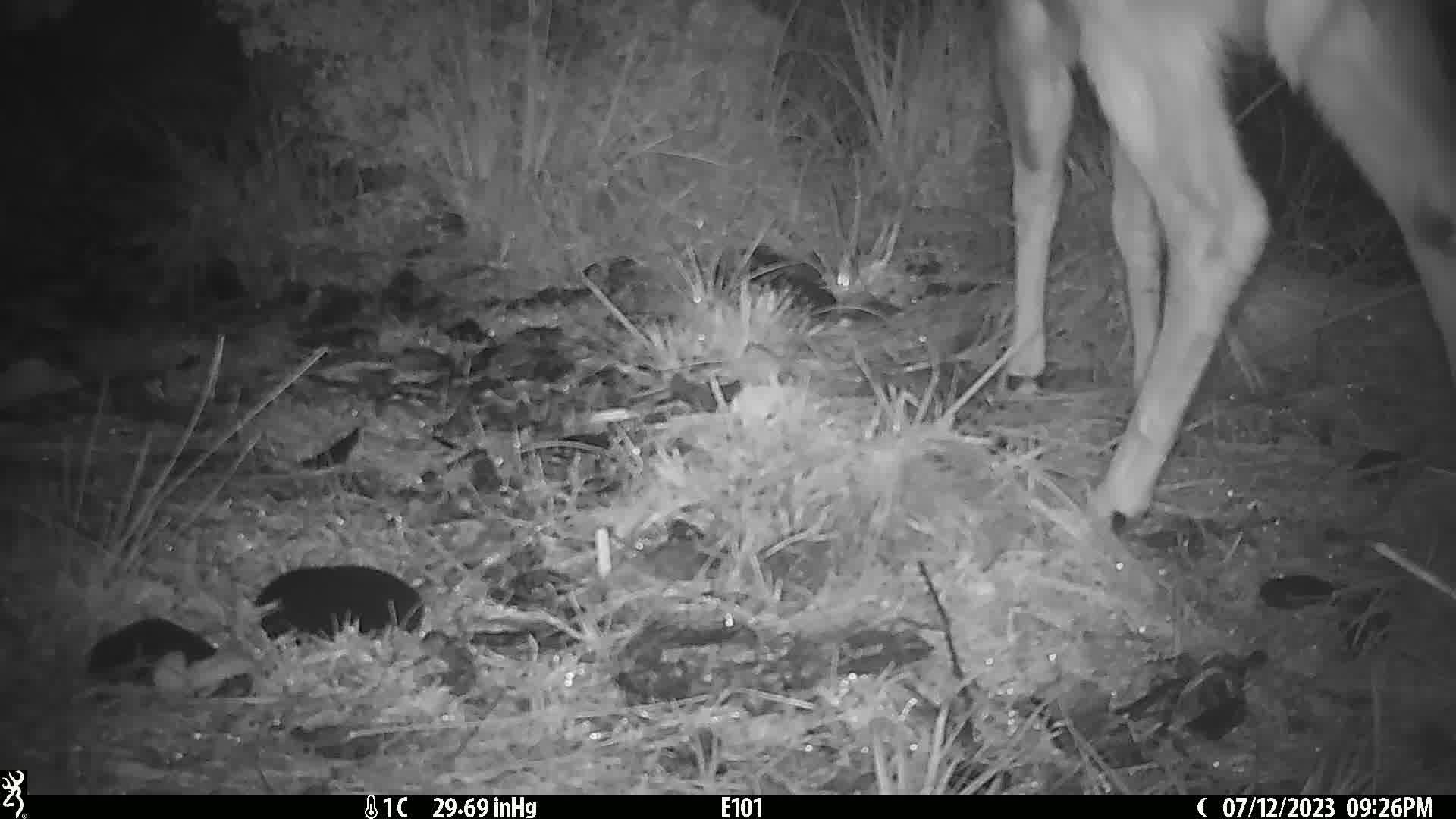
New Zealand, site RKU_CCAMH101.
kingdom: Animalia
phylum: Chordata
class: Mammalia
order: Artiodactyla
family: Cervidae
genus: Odocoileus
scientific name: Odocoileus virginianus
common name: white-tailed deer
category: white tailed deer